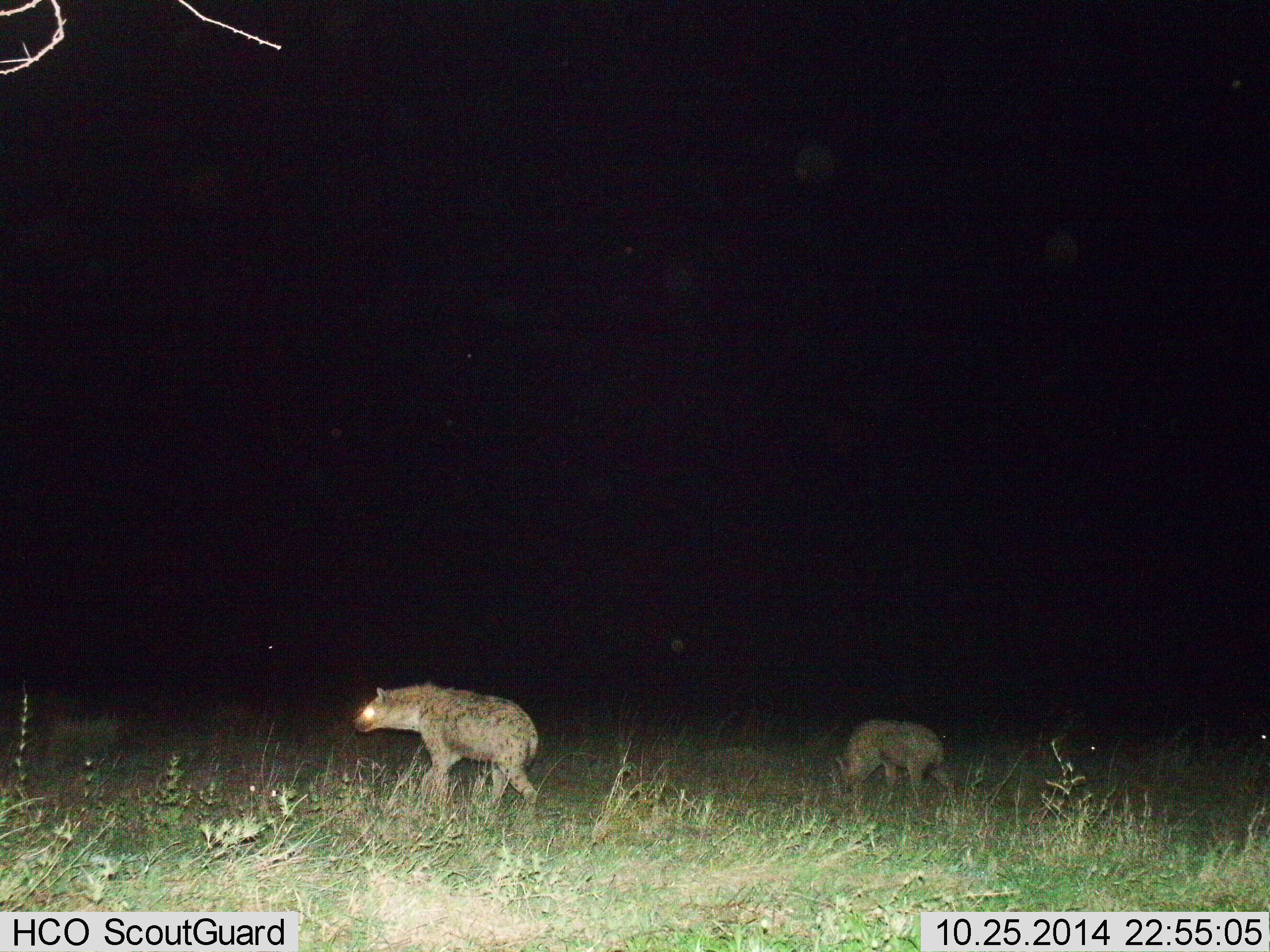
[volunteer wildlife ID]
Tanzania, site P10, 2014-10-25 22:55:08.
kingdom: Animalia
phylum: Chordata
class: Mammalia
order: Carnivora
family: Hyaenidae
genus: Crocuta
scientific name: Crocuta crocuta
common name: spotted hyena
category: hyenaspotted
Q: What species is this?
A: Hyenaspotted (spotted hyena) (Crocuta crocuta).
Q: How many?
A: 2.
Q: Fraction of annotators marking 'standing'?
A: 20%.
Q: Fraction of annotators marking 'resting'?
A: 0%.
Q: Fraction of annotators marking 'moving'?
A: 90%.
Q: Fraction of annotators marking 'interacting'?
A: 0%.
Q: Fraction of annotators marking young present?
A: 0%.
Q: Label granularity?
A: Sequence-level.